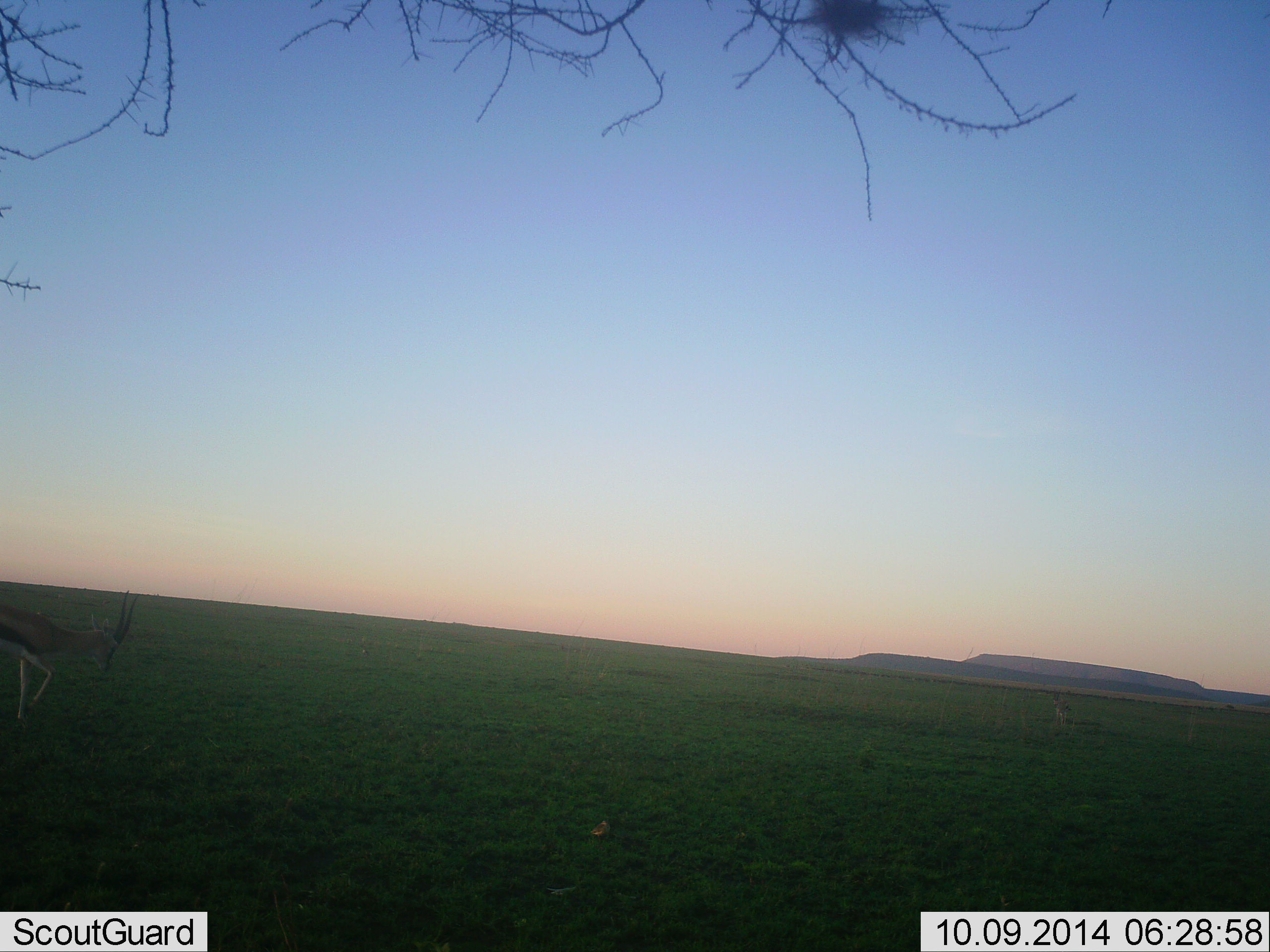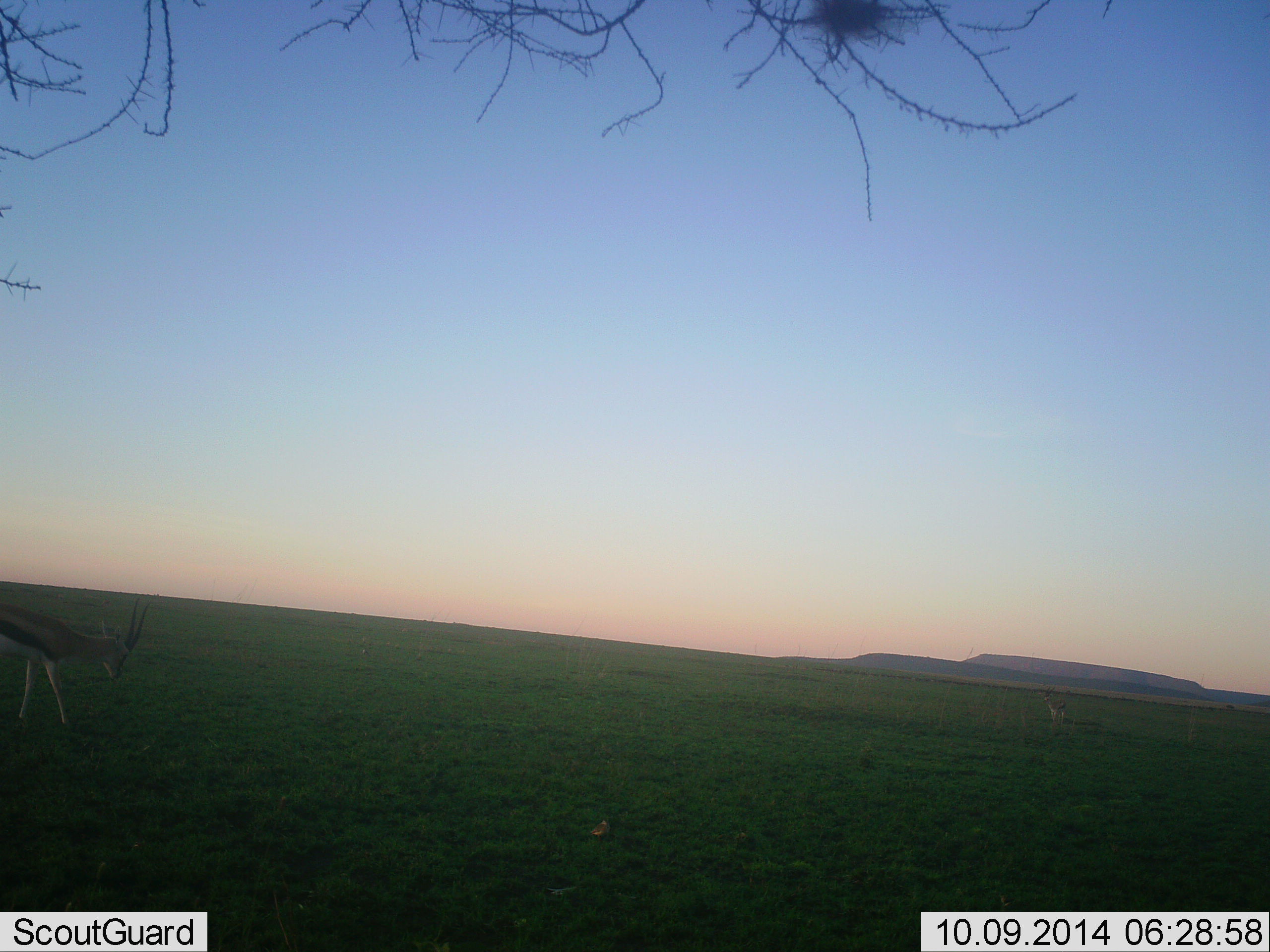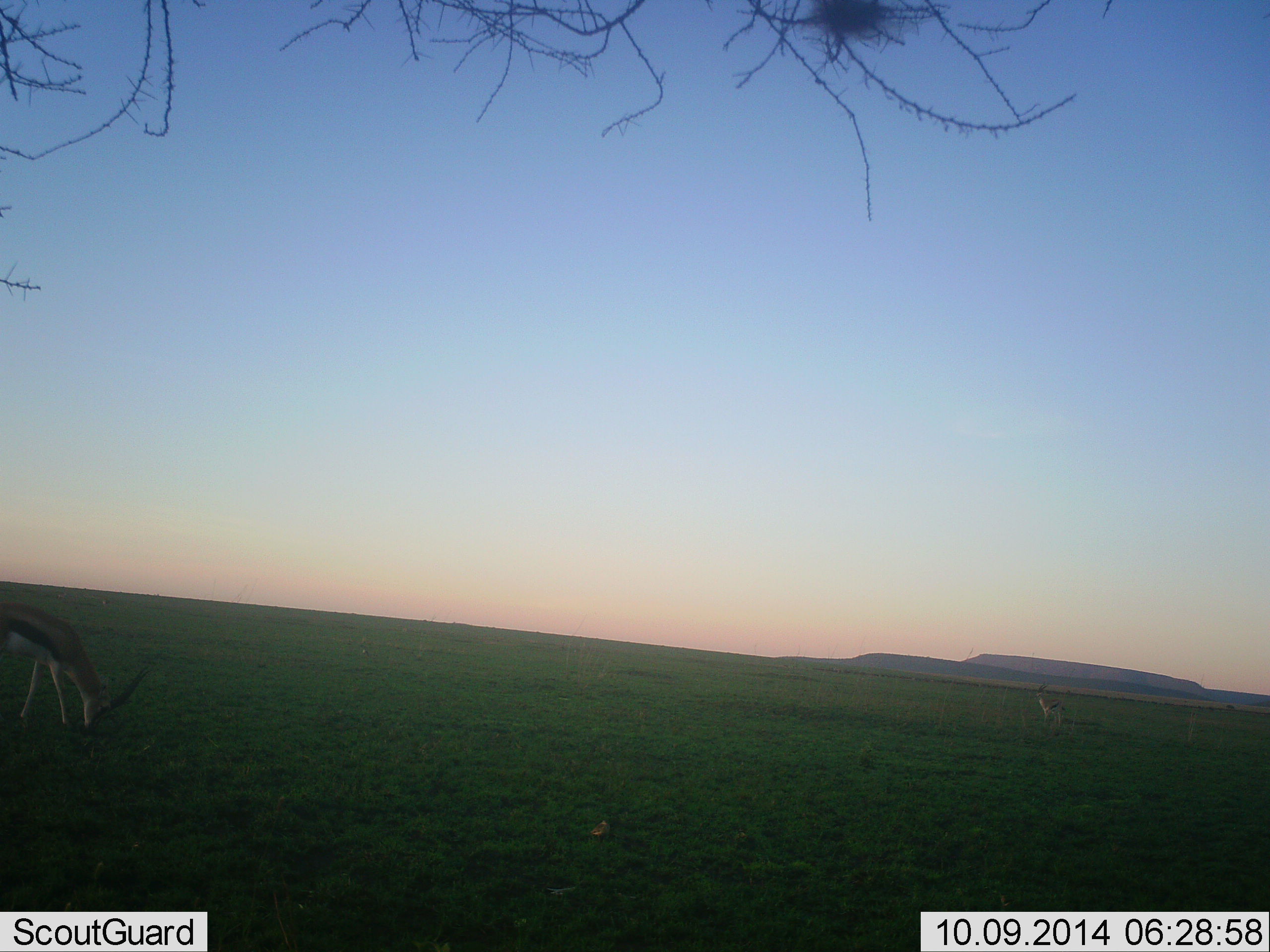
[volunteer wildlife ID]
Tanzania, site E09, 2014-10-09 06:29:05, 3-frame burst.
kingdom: Animalia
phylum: Chordata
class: Mammalia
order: Artiodactyla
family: Bovidae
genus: Eudorcas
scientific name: Eudorcas thomsonii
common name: thomson's gazelle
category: gazellethomsons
Gazellethomsons (thomson's gazelle) (Eudorcas thomsonii), count 2. Behavior (volunteer vote fractions): standing 20%, resting 10%, moving 50%, interacting 0%. Young present (vote fraction): 0%. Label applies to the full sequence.